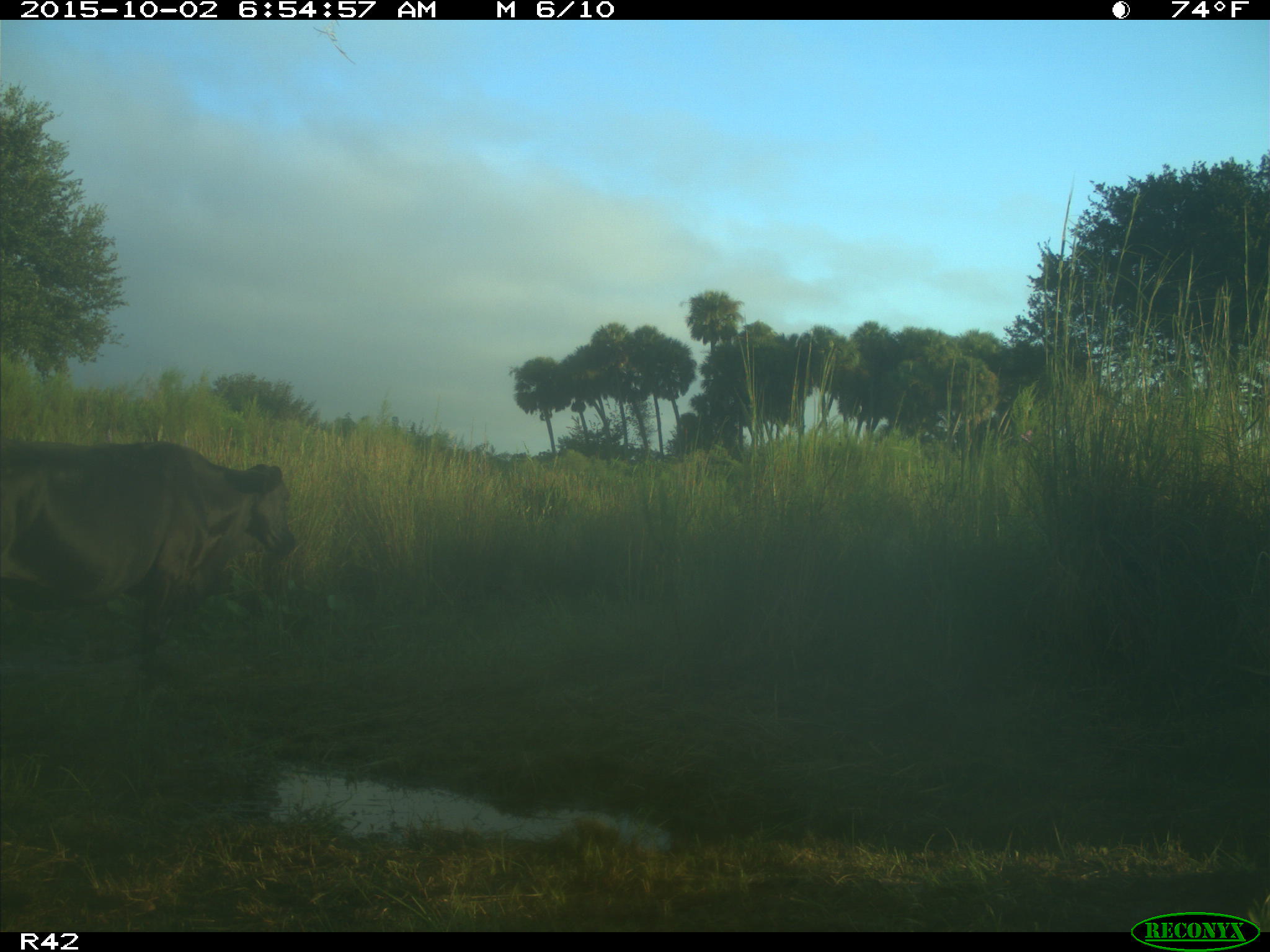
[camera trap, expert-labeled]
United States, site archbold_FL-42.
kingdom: Animalia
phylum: Chordata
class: Mammalia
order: Artiodactyla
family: Bovidae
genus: Bos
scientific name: Bos taurus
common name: domestic cow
Bos taurus (domestic cow).